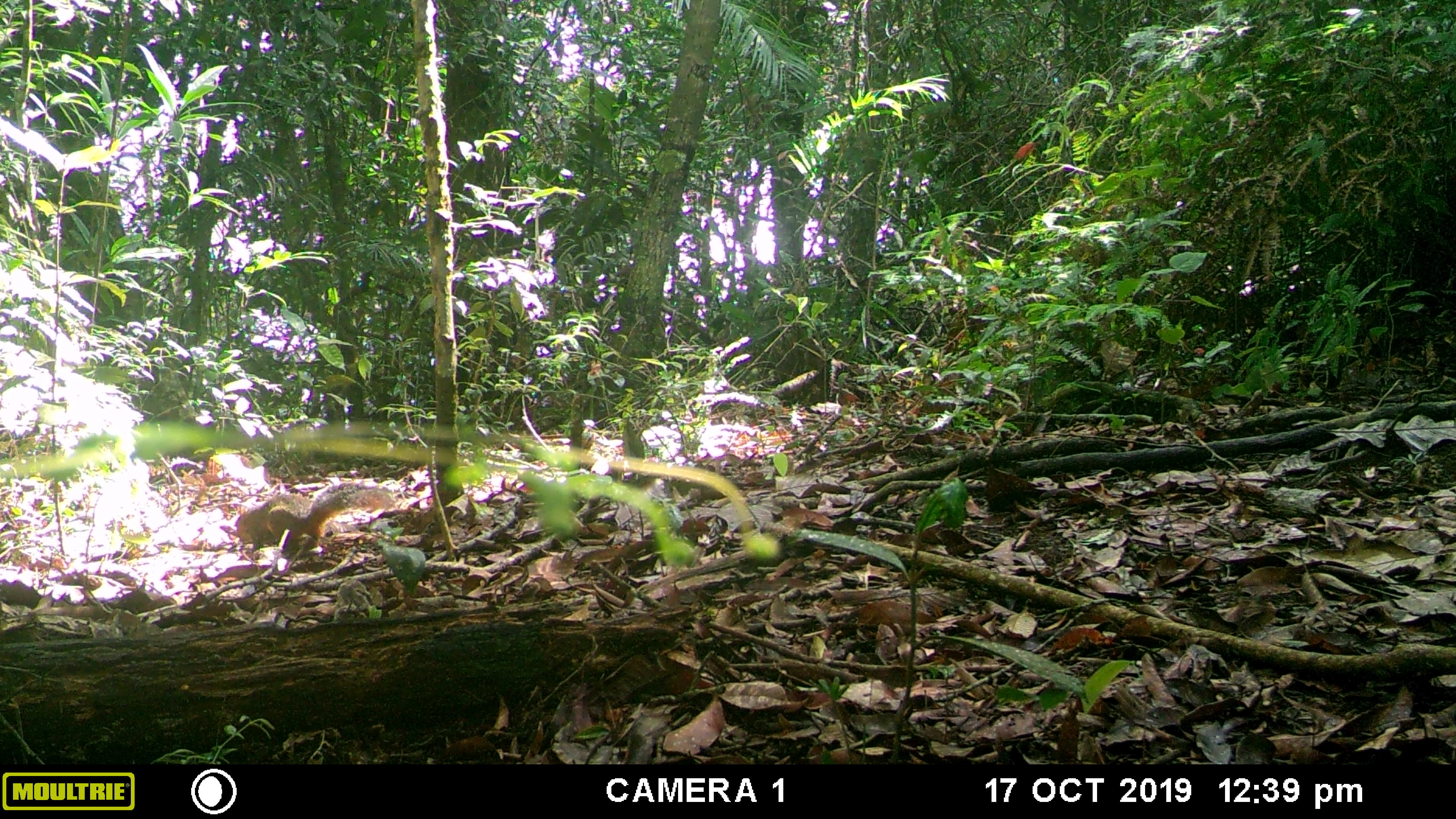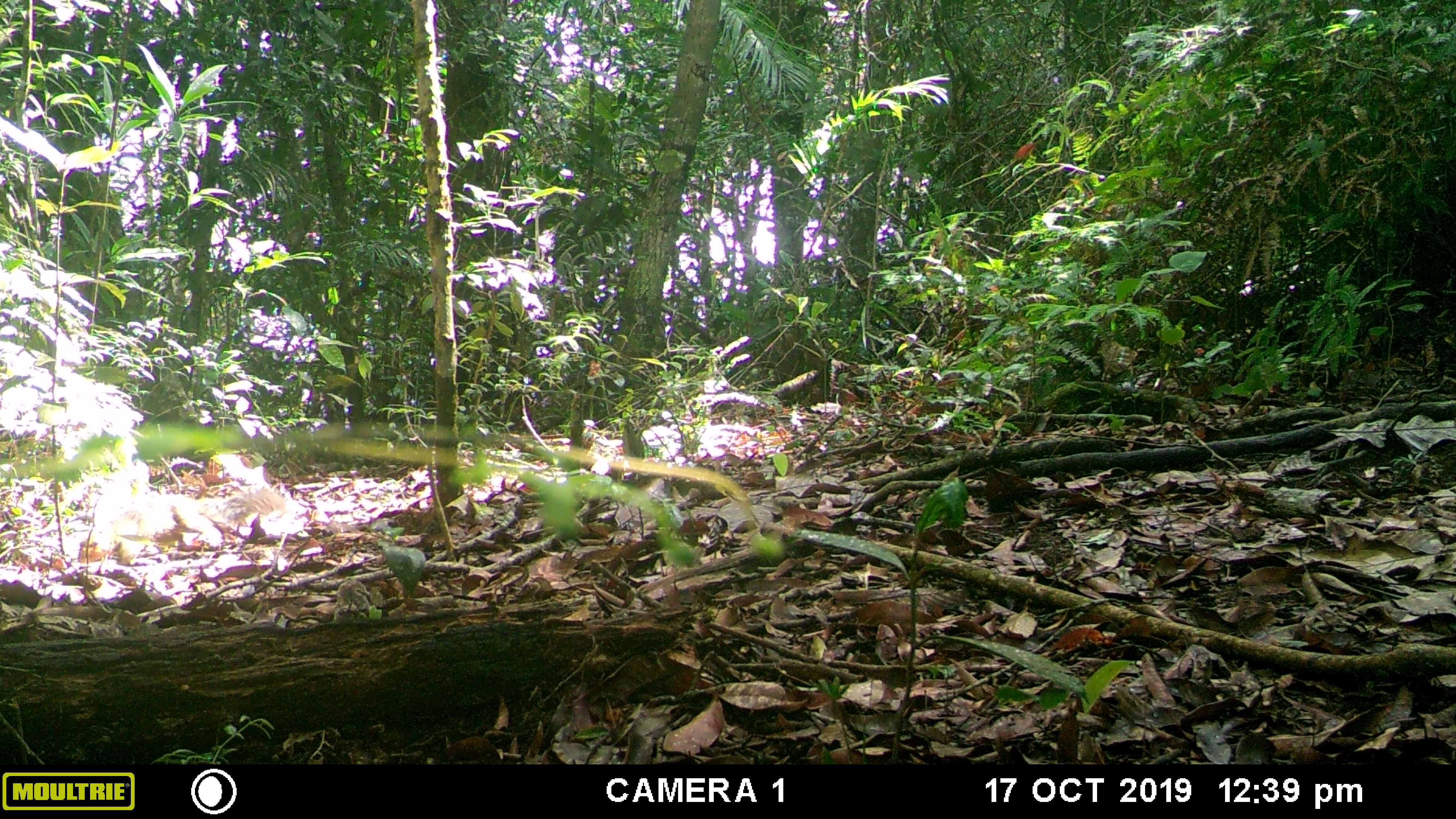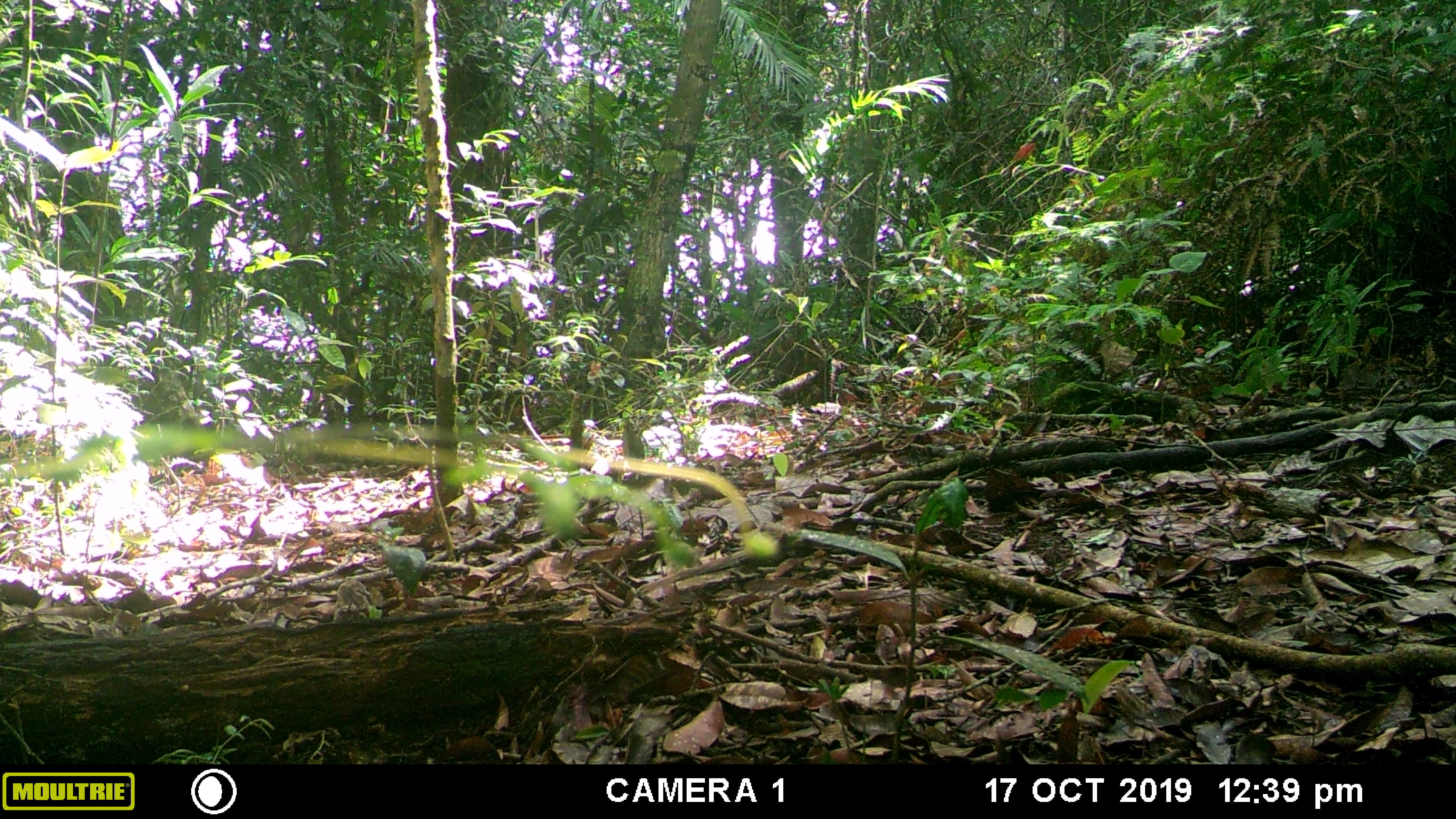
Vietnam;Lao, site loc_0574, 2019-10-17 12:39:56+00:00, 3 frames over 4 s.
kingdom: Animalia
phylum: Chordata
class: Mammalia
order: Rodentia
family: Sciuridae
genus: Dremomys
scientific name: Dremomys rufigenis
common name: red-cheeked squirrel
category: red cheeked squirrel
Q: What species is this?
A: Red cheeked squirrel (red-cheeked squirrel) (Dremomys rufigenis).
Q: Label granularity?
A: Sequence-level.